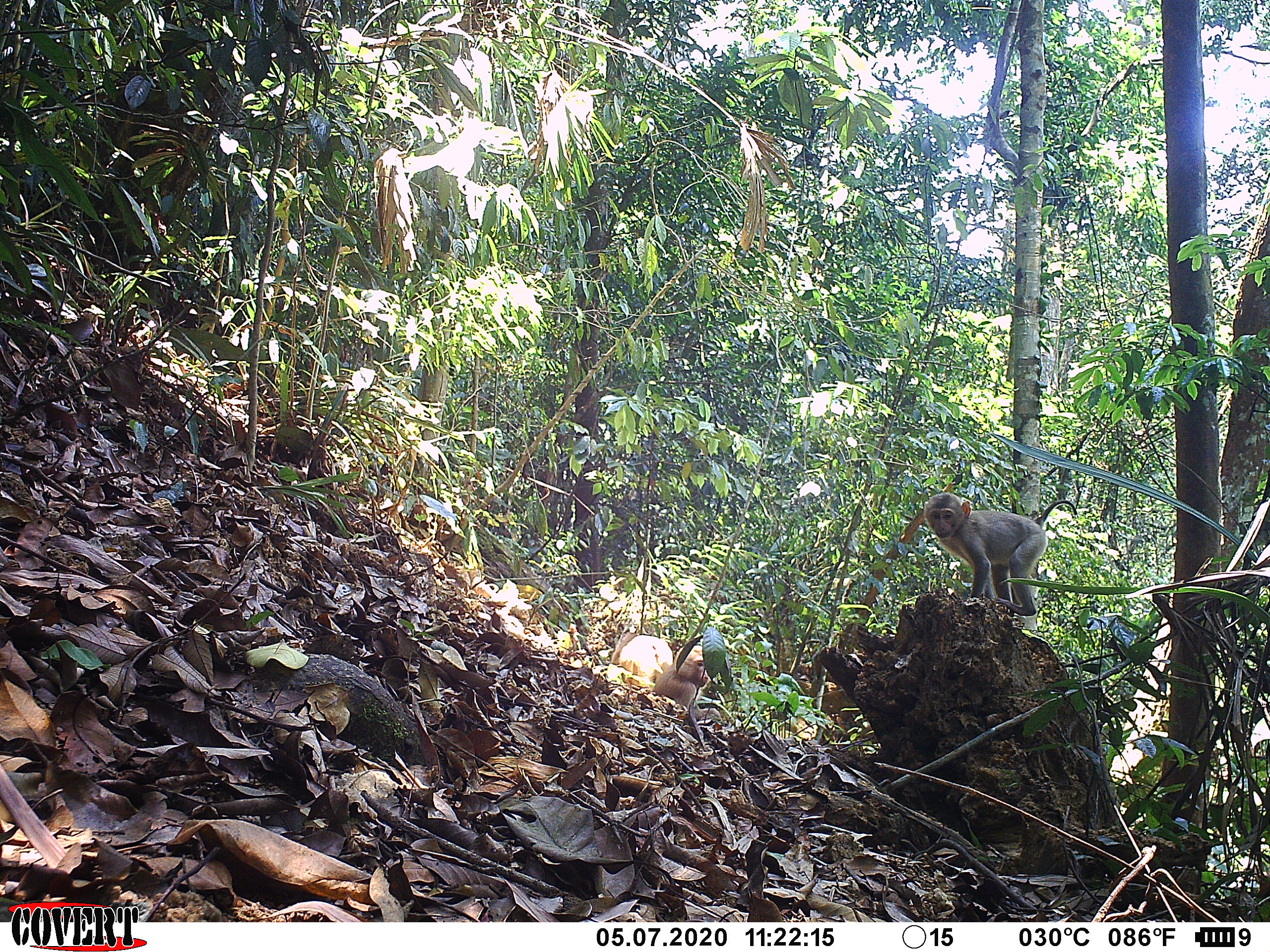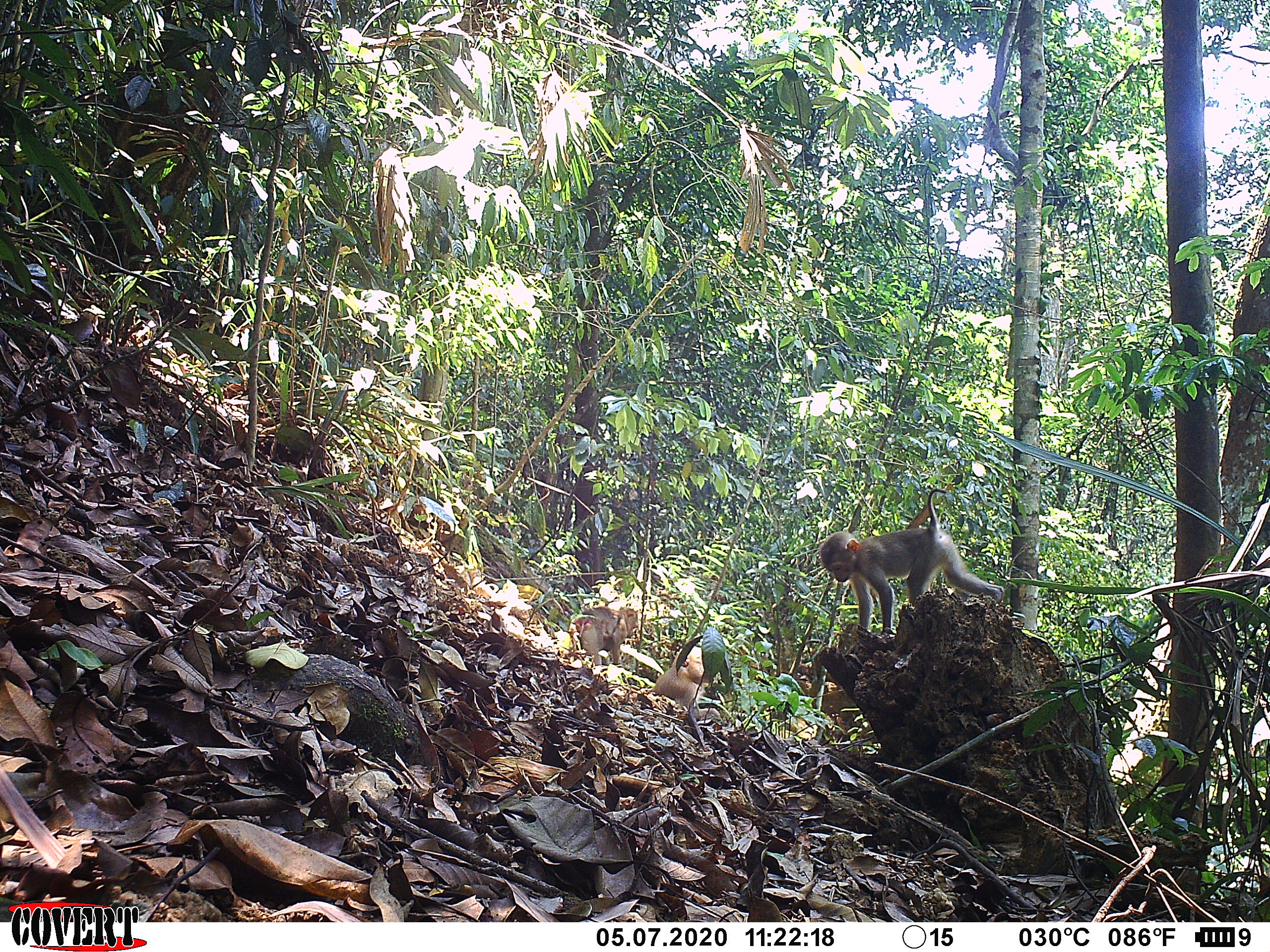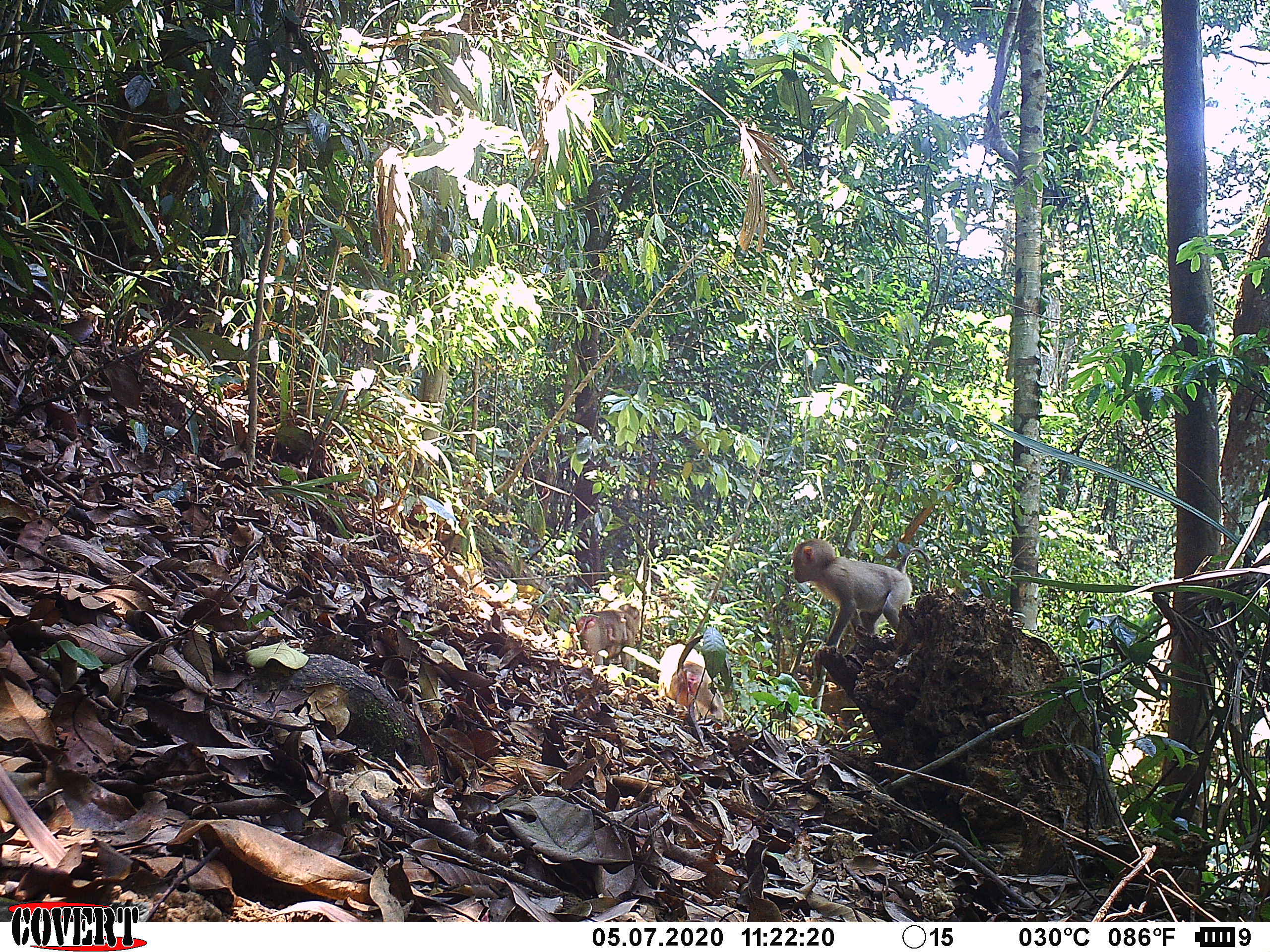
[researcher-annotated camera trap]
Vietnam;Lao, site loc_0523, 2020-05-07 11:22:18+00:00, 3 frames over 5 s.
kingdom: Animalia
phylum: Chordata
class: Mammalia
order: Primates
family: Cercopithecidae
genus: Macaca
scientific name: Macaca nemestrina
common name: pig-tailed macaque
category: pig tailed macaque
Pig tailed macaque (pig-tailed macaque) (Macaca nemestrina). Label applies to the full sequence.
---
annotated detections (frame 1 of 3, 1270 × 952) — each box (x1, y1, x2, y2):
pig tailed macaque: (922, 492, 1077, 617); (655, 643, 722, 718); (609, 631, 674, 690)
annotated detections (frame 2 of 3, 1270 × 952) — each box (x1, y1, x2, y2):
pig tailed macaque: (819, 488, 1005, 633); (652, 645, 720, 717); (570, 606, 639, 665)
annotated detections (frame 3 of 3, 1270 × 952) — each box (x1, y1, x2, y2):
pig tailed macaque: (792, 538, 929, 651); (575, 603, 641, 687); (657, 643, 725, 722)